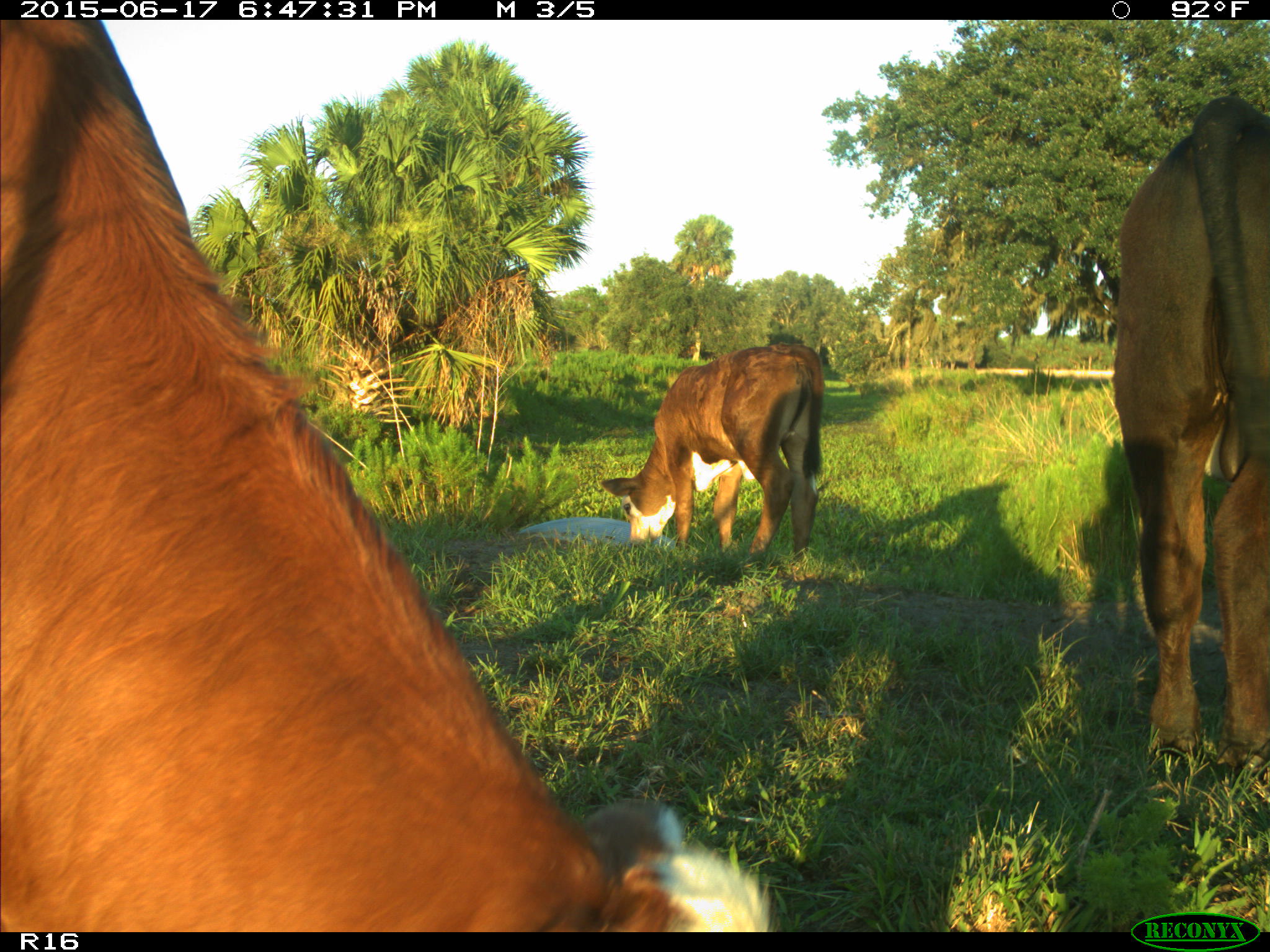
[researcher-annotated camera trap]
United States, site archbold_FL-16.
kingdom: Animalia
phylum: Chordata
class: Mammalia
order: Artiodactyla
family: Bovidae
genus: Bos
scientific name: Bos taurus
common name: domestic cow